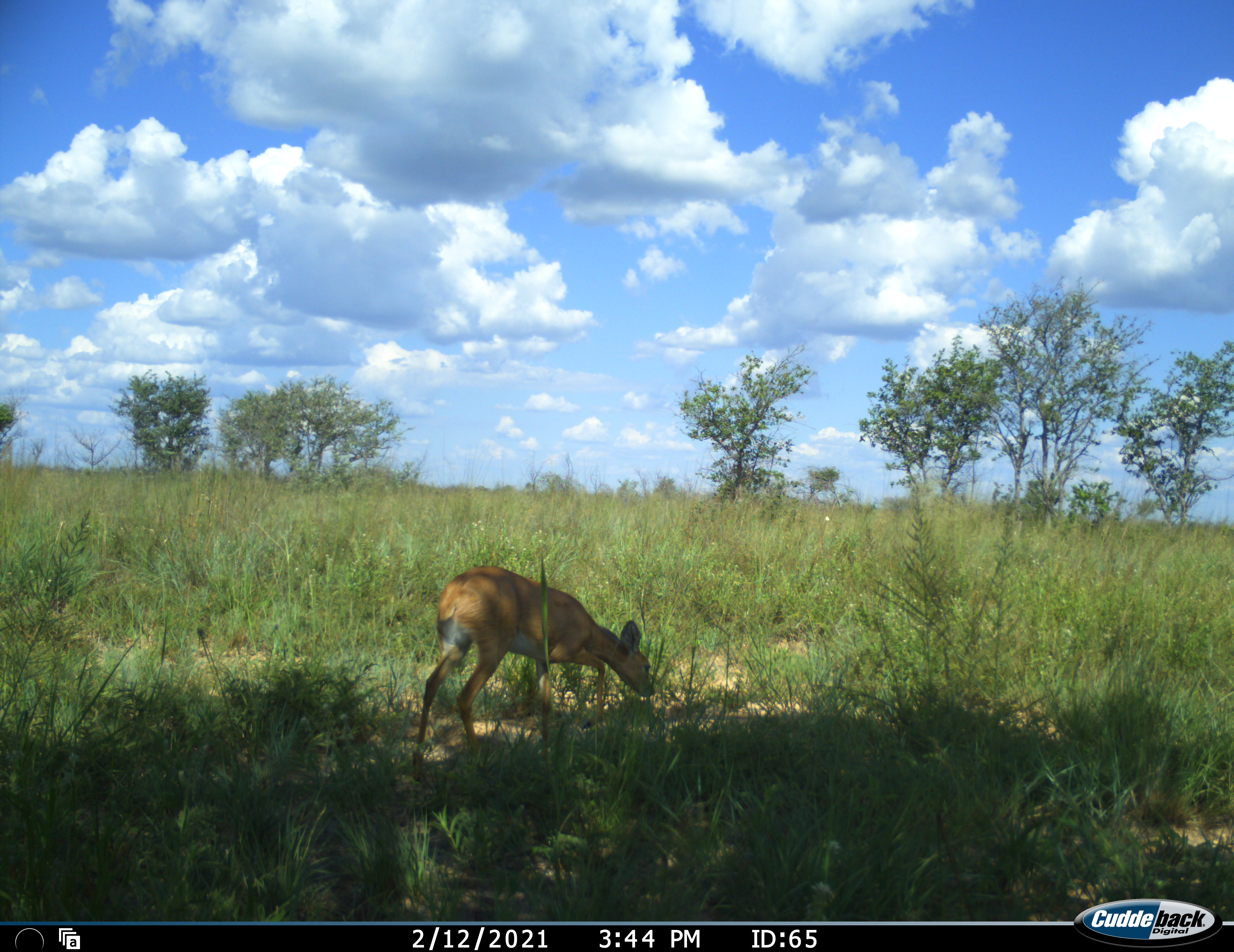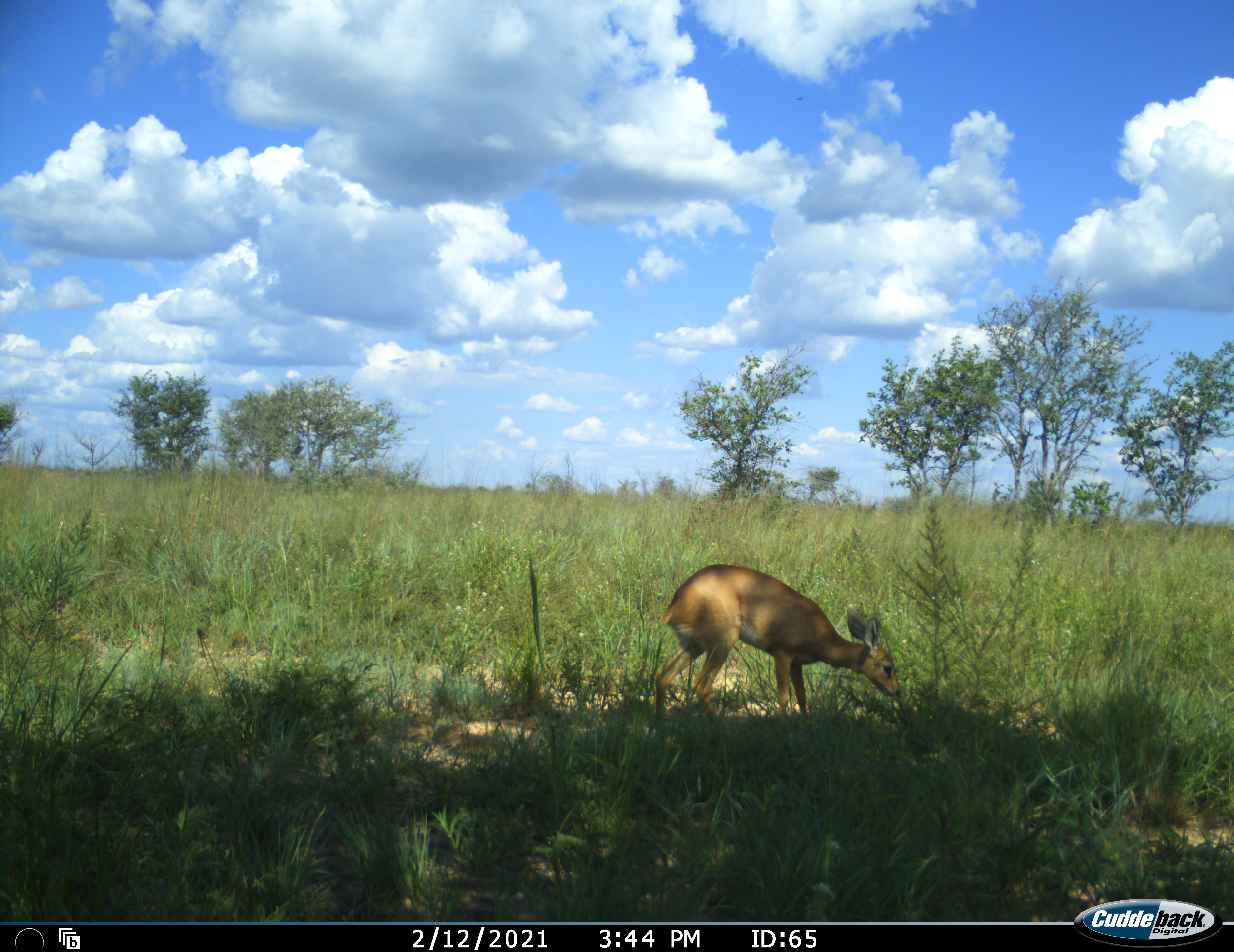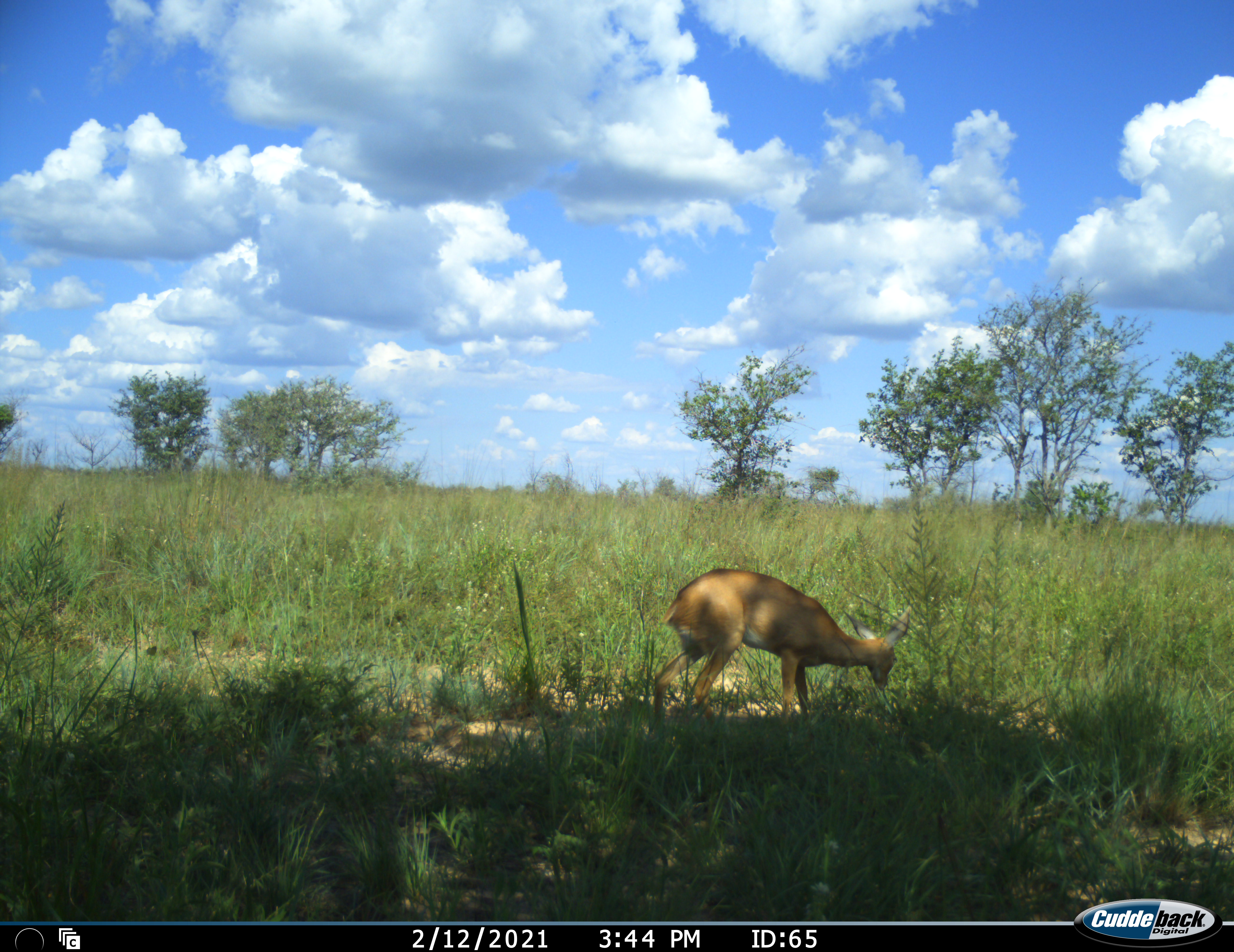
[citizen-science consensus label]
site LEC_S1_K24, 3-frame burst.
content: unidentified animal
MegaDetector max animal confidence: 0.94